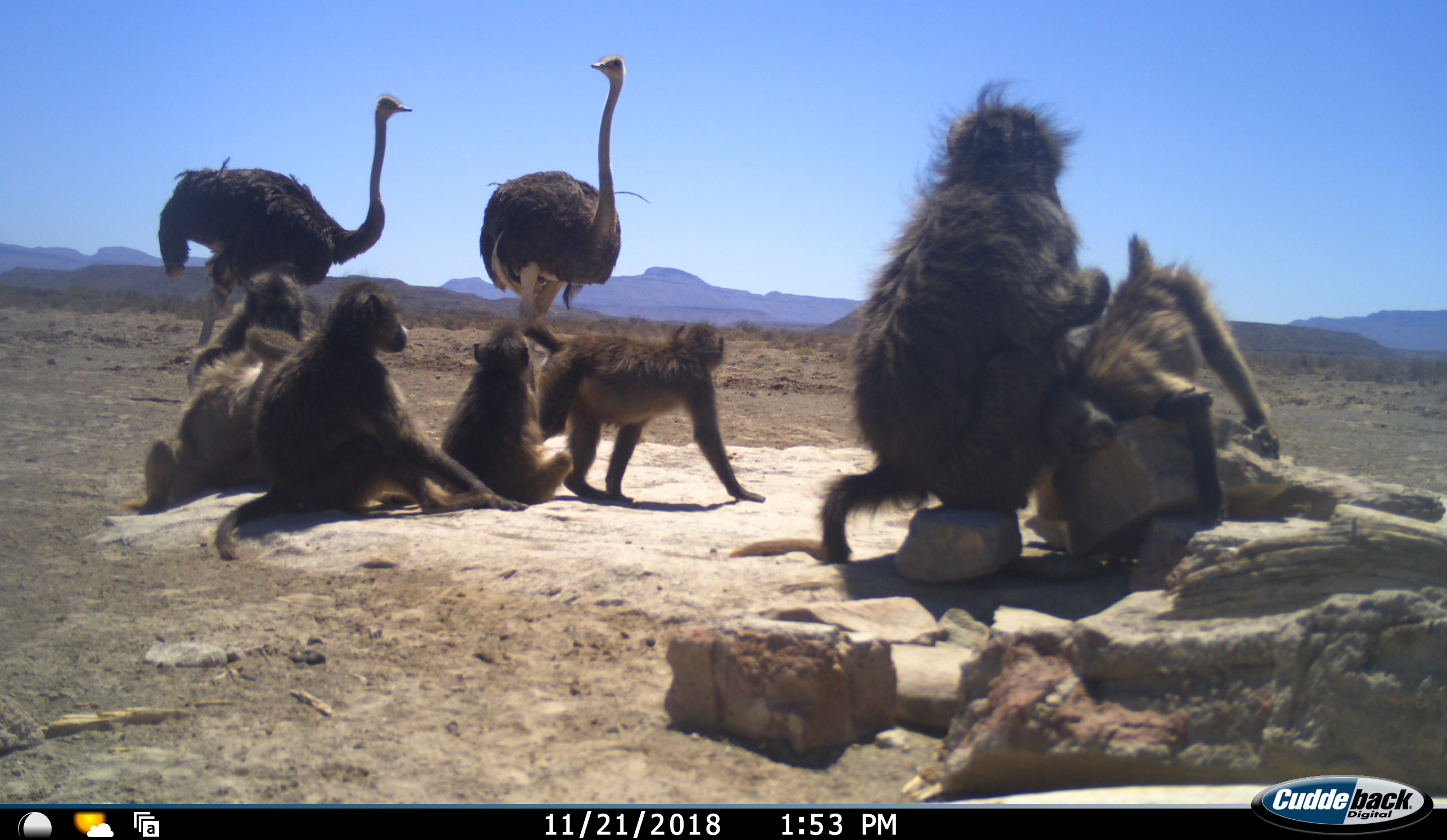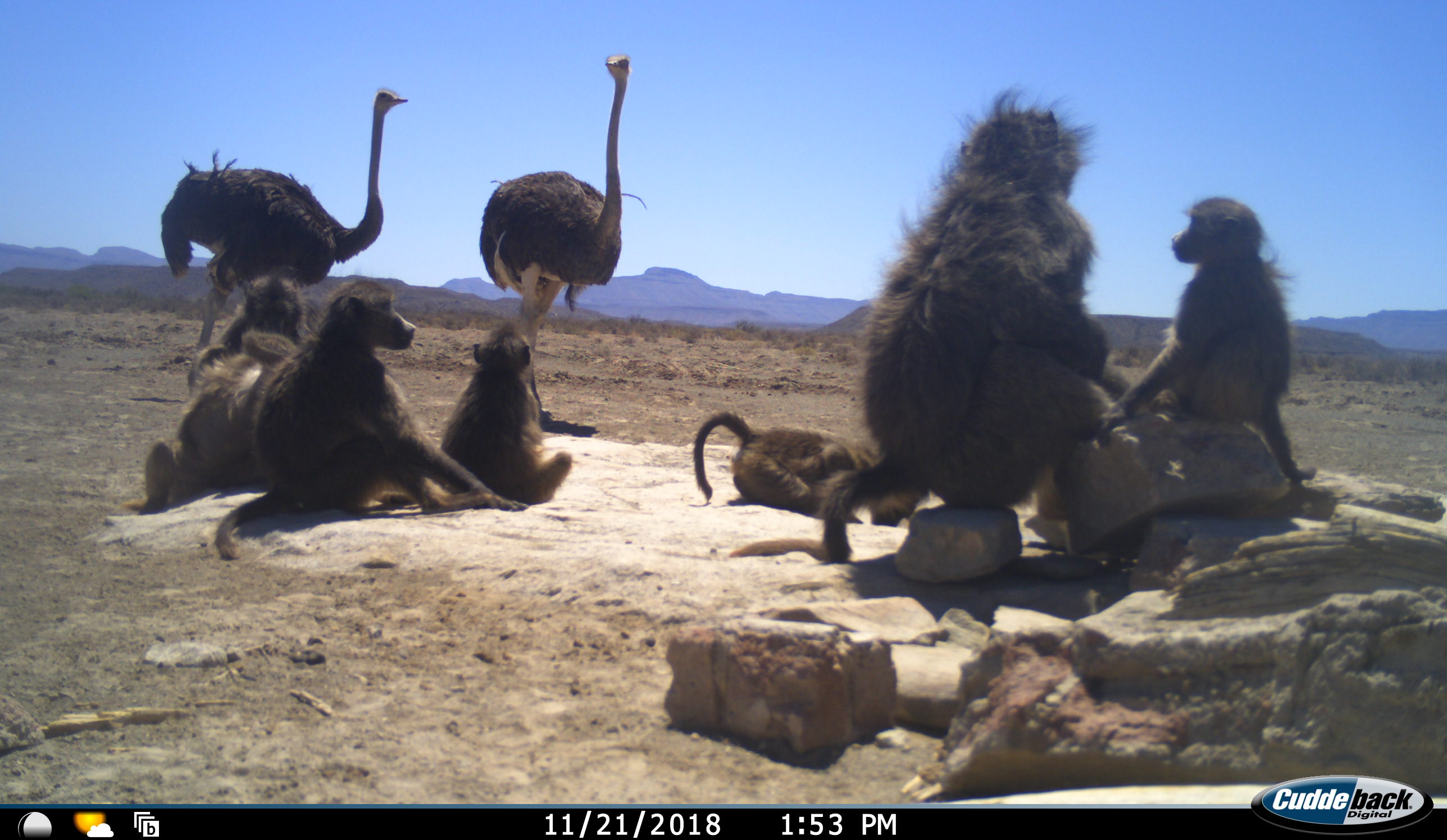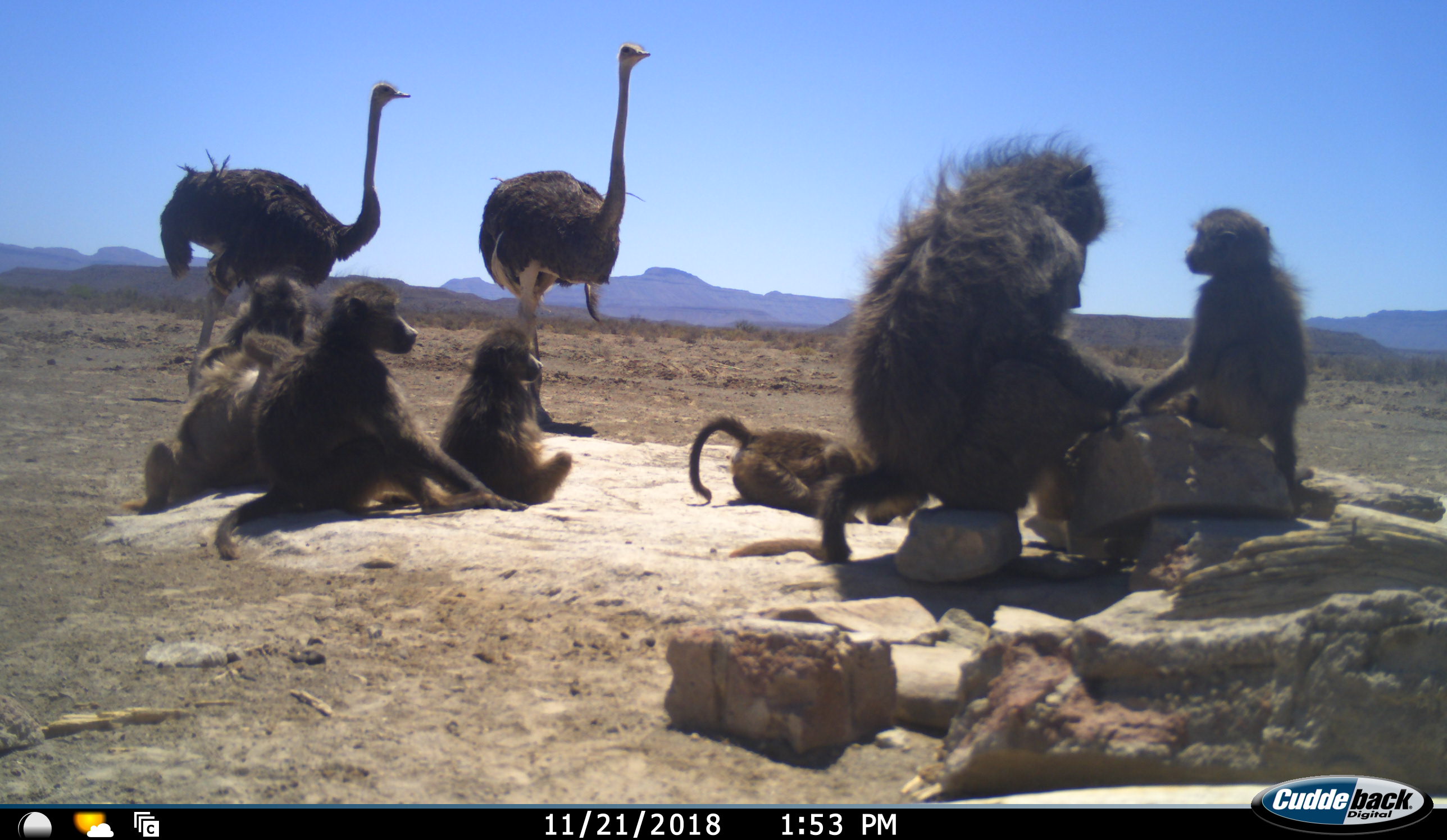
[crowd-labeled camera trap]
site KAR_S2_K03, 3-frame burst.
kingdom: Animalia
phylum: Chordata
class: Mammalia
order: Primates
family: Cercopithecidae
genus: Papio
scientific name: Papio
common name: baboon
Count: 7.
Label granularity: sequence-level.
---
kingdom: Animalia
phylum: Chordata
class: Aves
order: Struthioniformes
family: Struthionidae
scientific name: Struthionidae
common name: ostrich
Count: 2.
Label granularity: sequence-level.